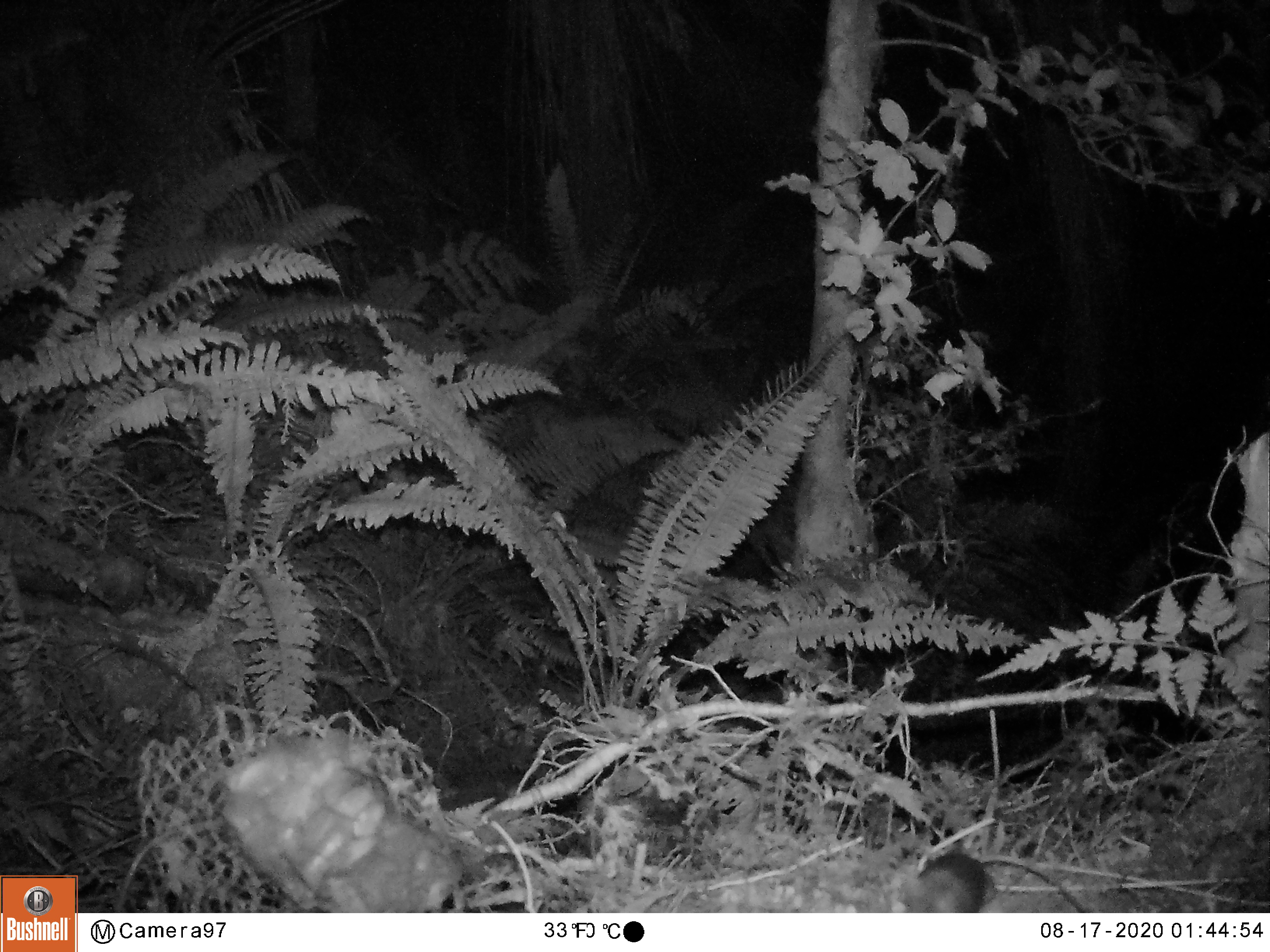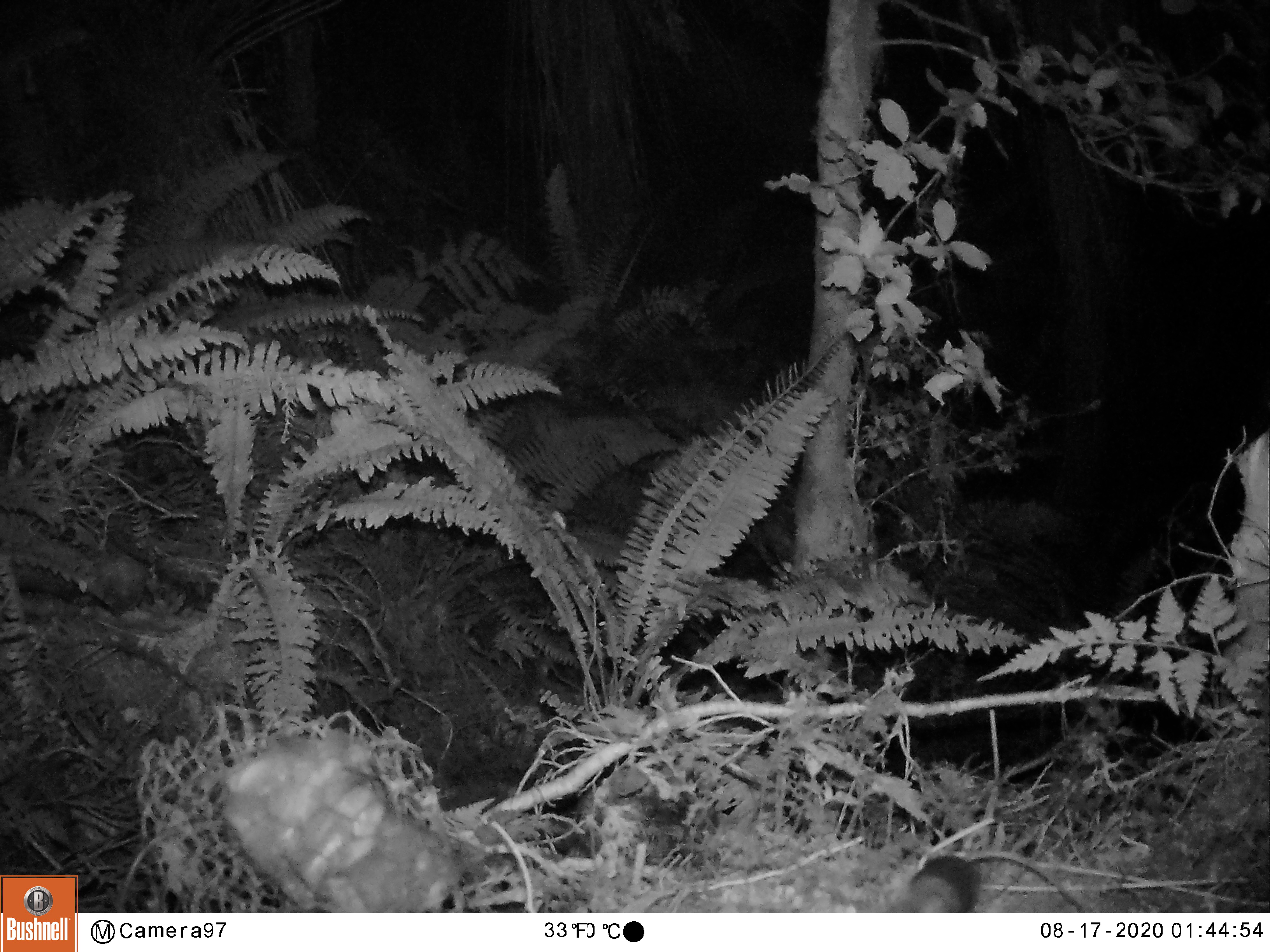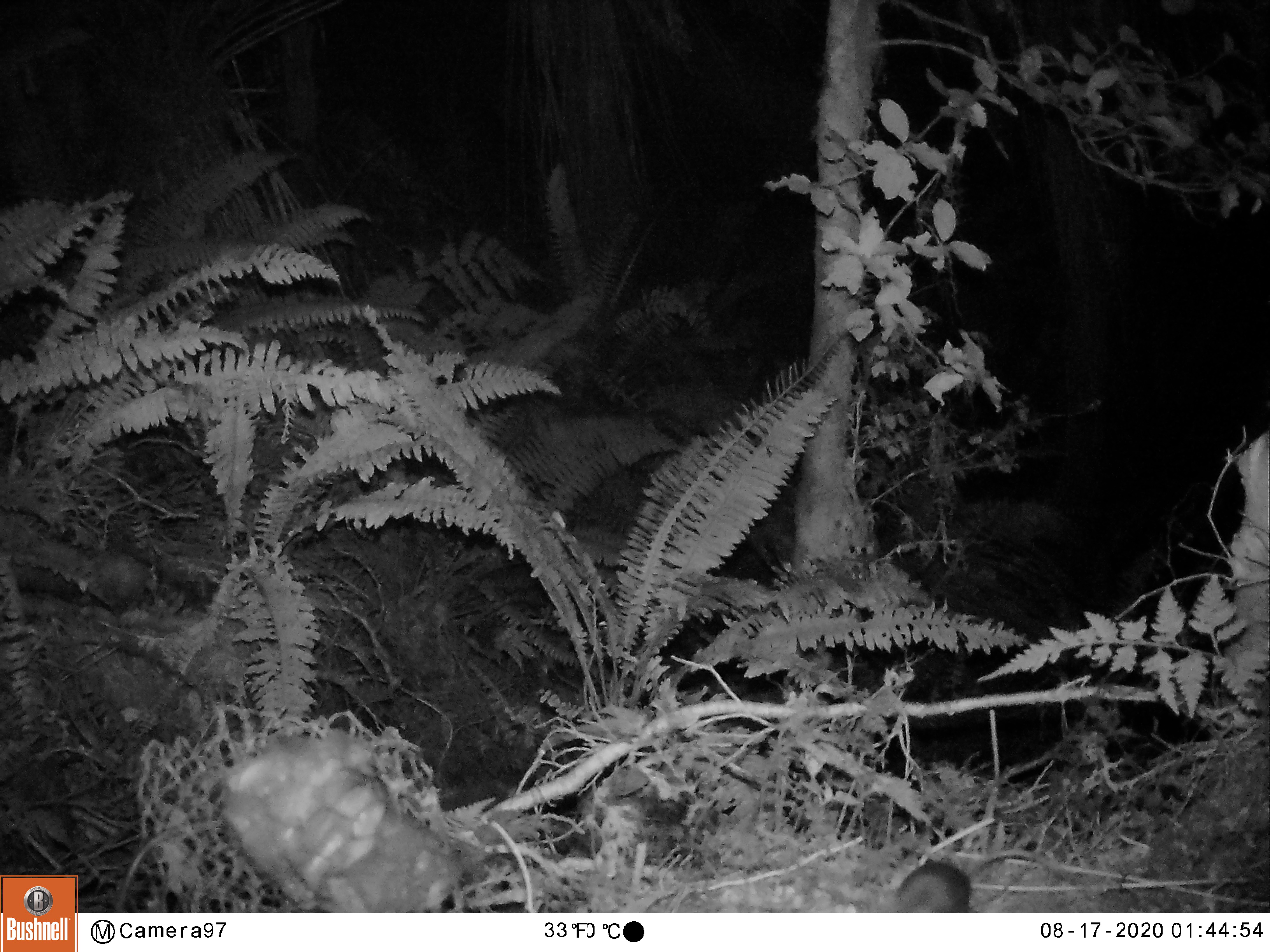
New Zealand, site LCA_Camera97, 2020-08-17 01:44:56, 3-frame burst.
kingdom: Animalia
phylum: Chordata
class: Mammalia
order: Rodentia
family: Muridae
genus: Mus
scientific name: Mus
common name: mouse